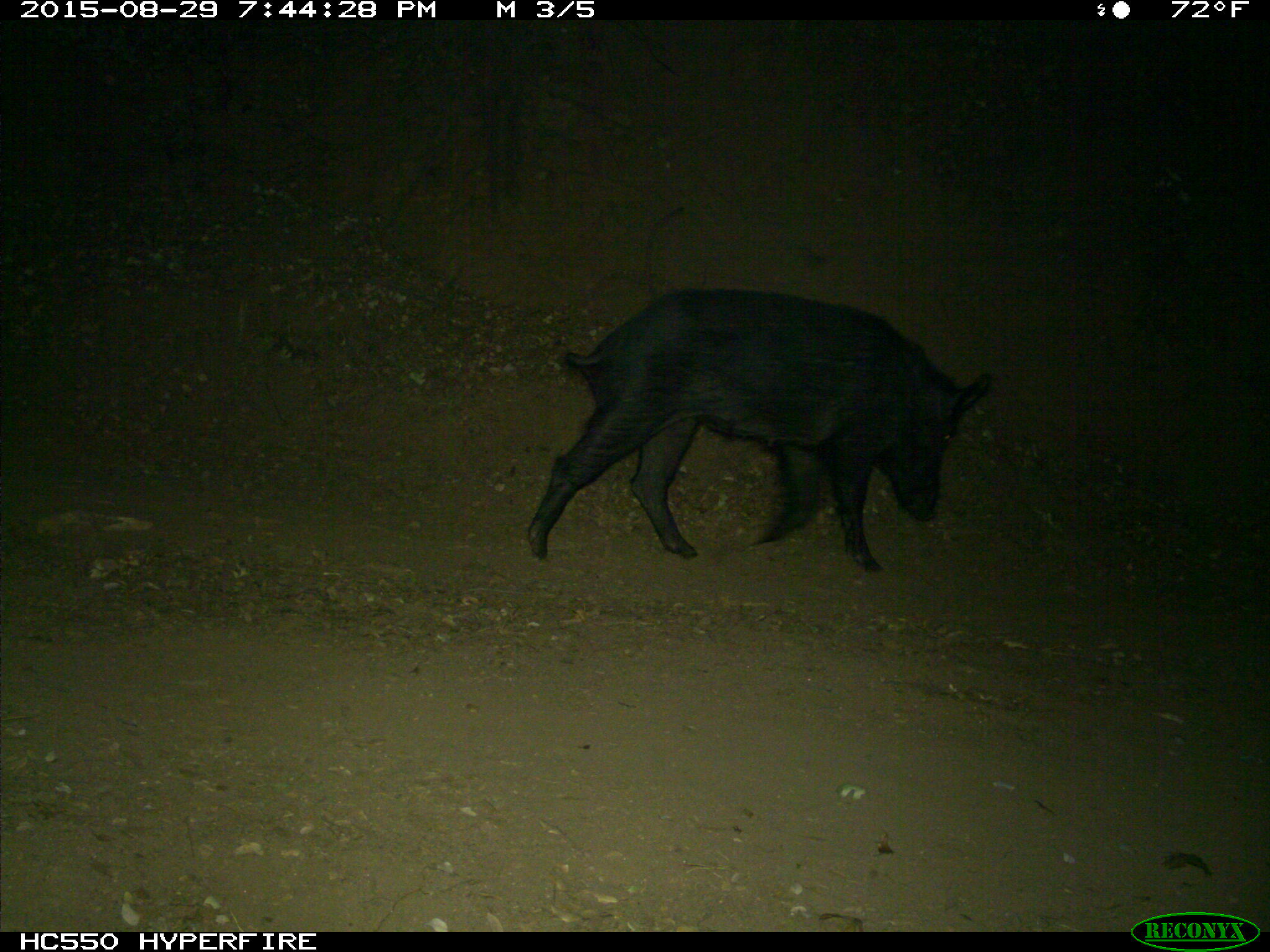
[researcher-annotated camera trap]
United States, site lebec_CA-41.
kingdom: Animalia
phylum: Chordata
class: Mammalia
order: Artiodactyla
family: Suidae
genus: Sus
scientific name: Sus scrofa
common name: wild boar